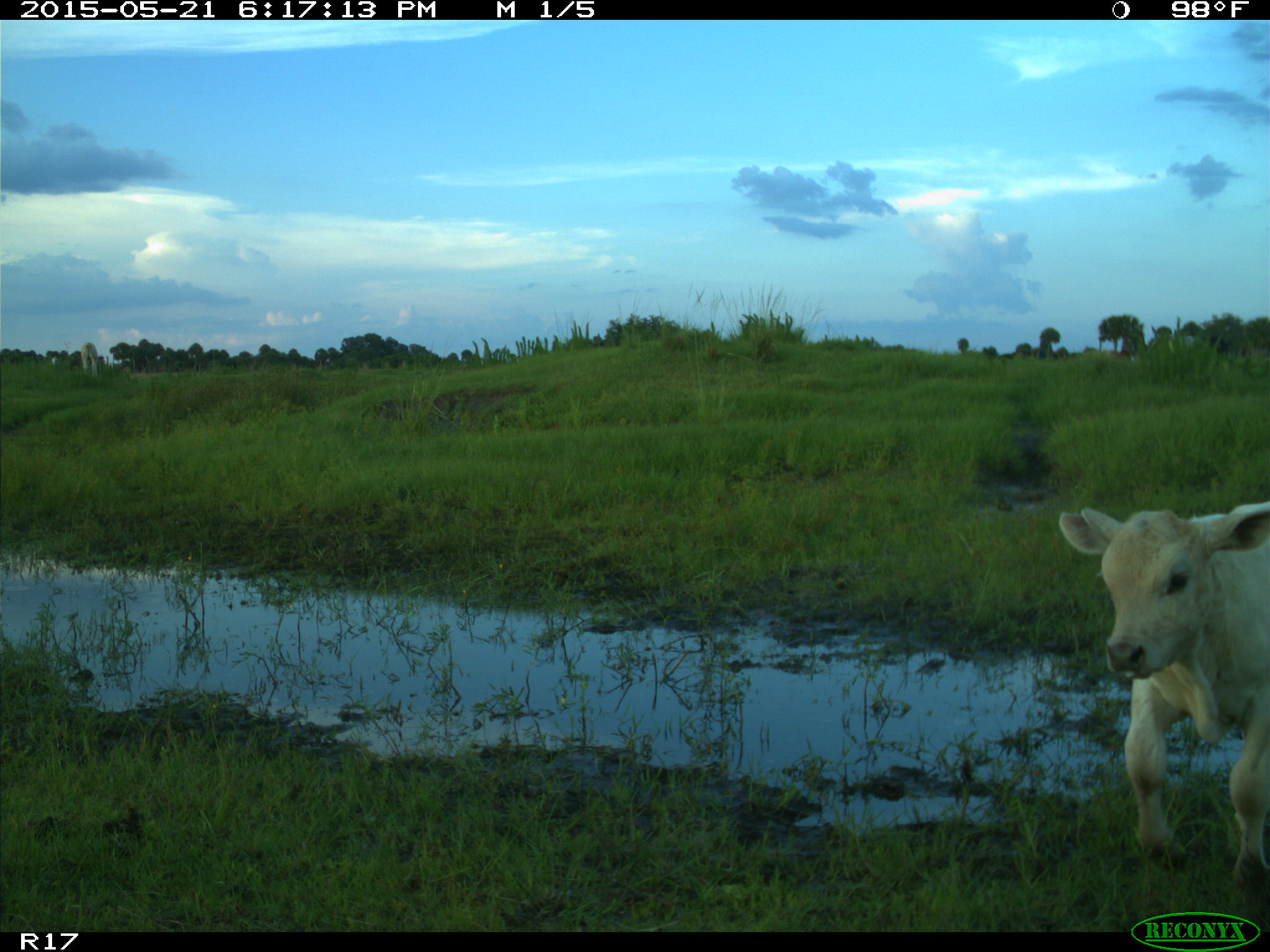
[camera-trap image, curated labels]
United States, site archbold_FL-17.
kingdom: Animalia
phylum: Chordata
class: Mammalia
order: Artiodactyla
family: Bovidae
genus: Bos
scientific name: Bos taurus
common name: domestic cow